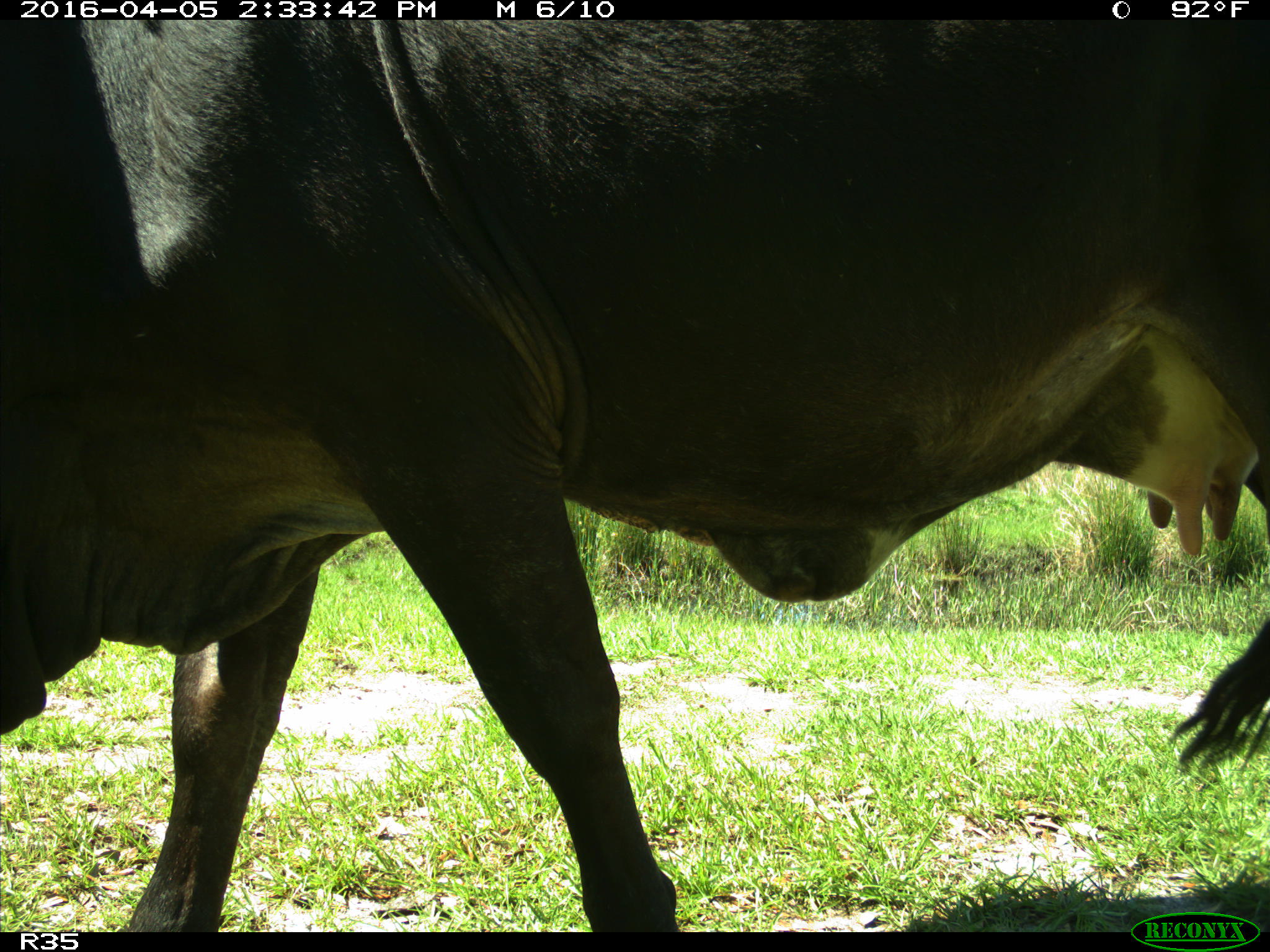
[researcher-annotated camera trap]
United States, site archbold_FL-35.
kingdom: Animalia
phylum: Chordata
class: Mammalia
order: Artiodactyla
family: Bovidae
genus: Bos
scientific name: Bos taurus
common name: domestic cow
Bos taurus (domestic cow).